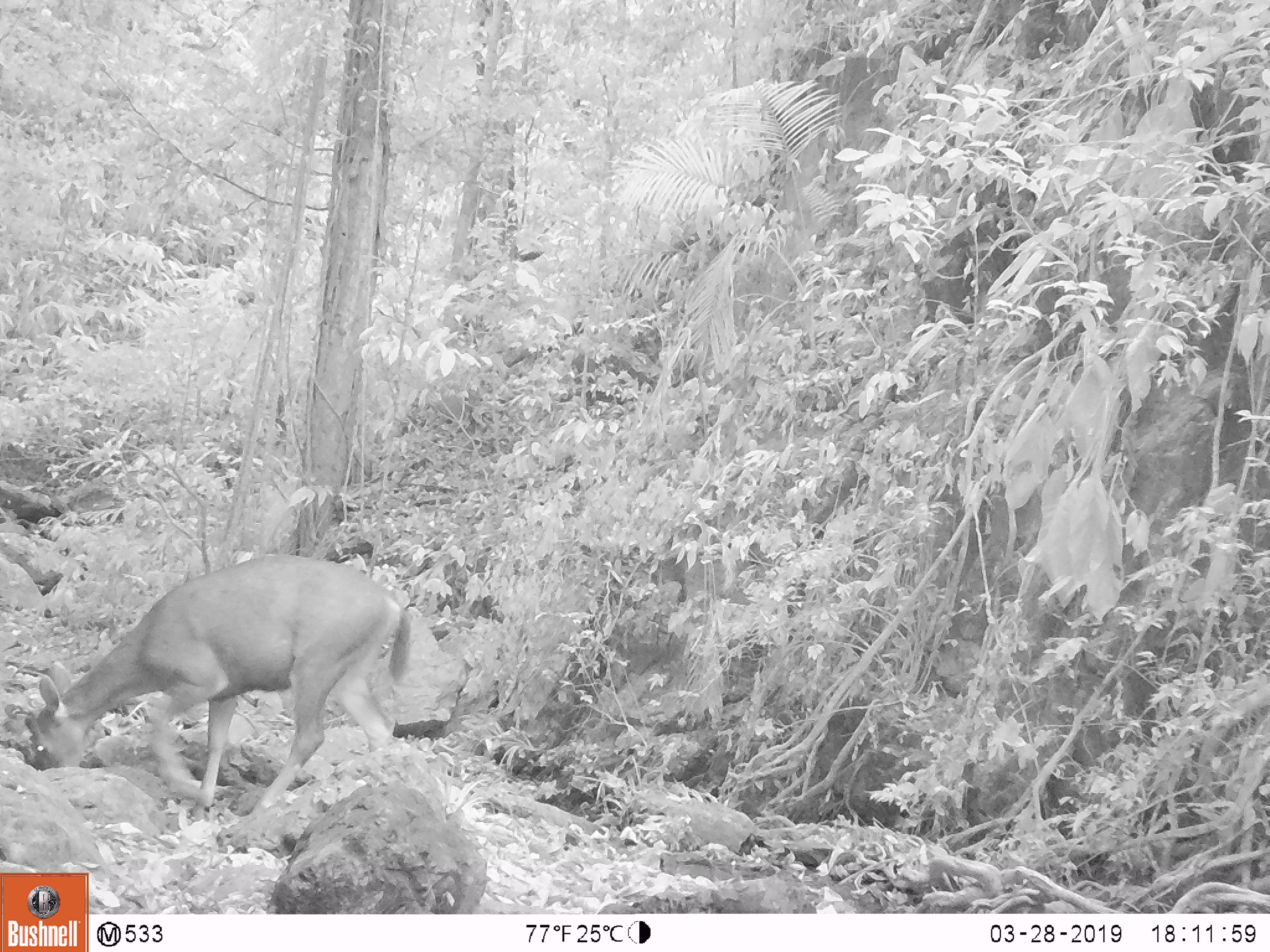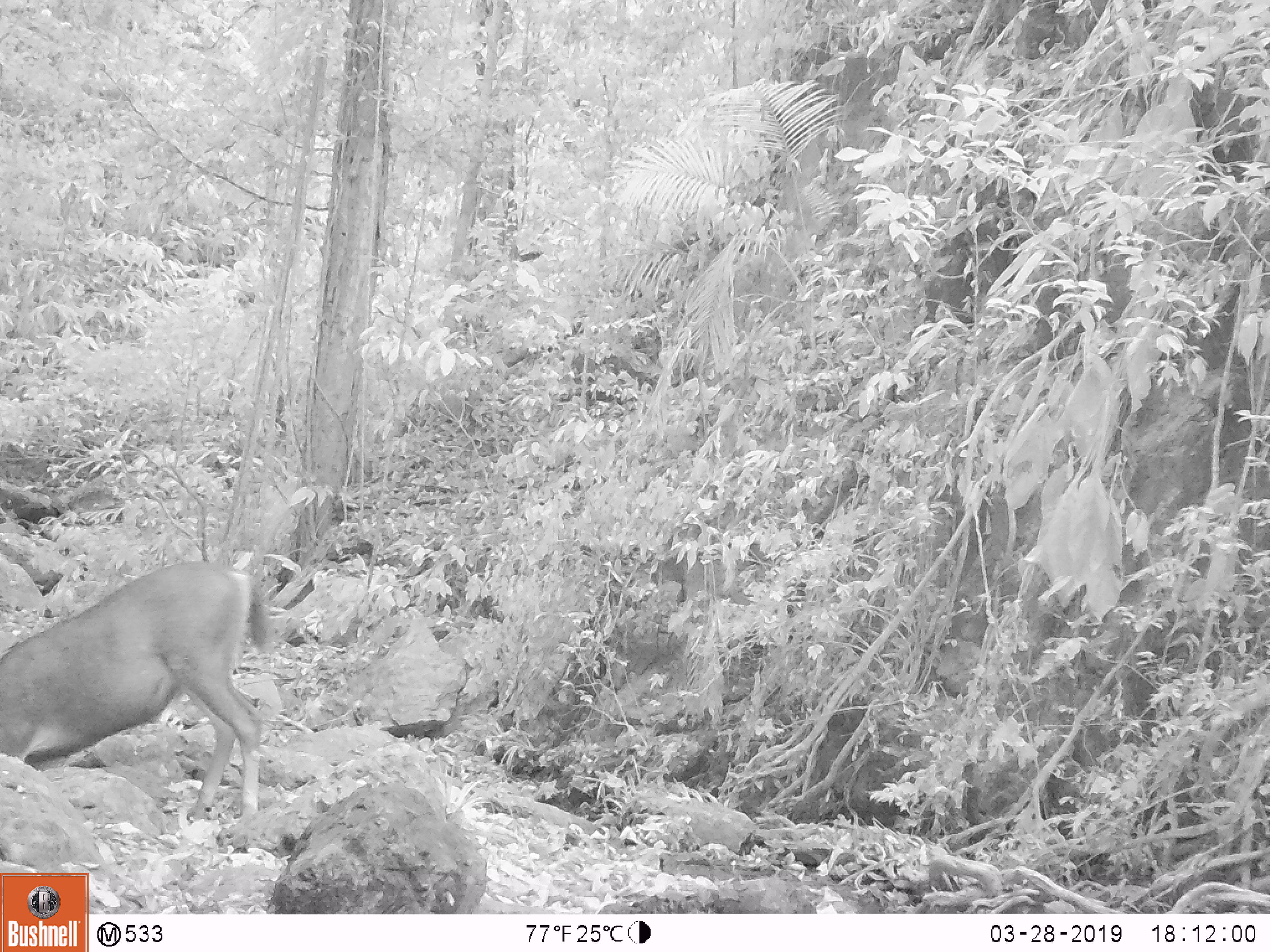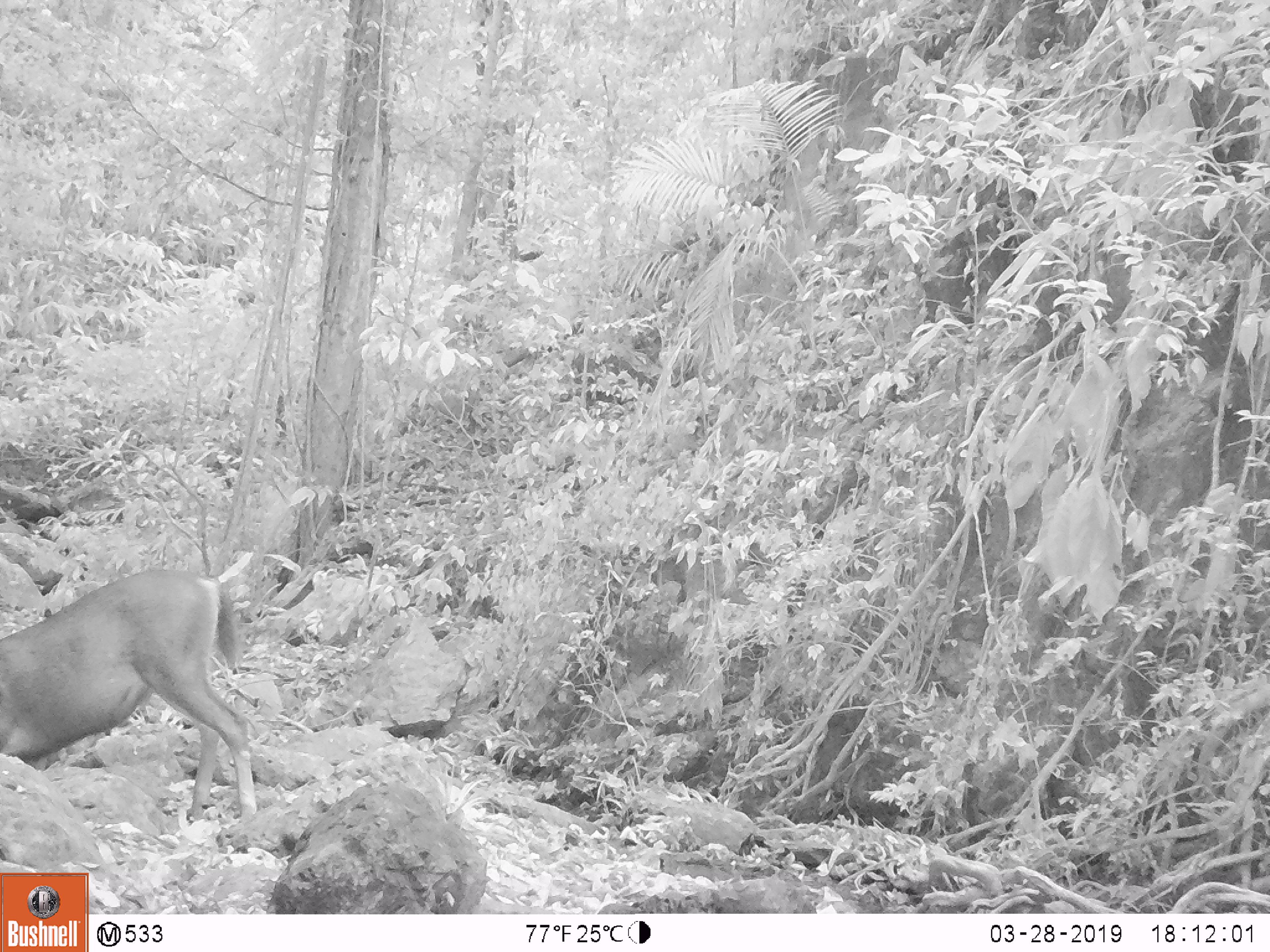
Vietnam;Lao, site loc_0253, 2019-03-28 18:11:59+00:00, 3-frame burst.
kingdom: Animalia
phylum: Chordata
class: Mammalia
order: Artiodactyla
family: Cervidae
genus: Rusa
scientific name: Rusa unicolor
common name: sambar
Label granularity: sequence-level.